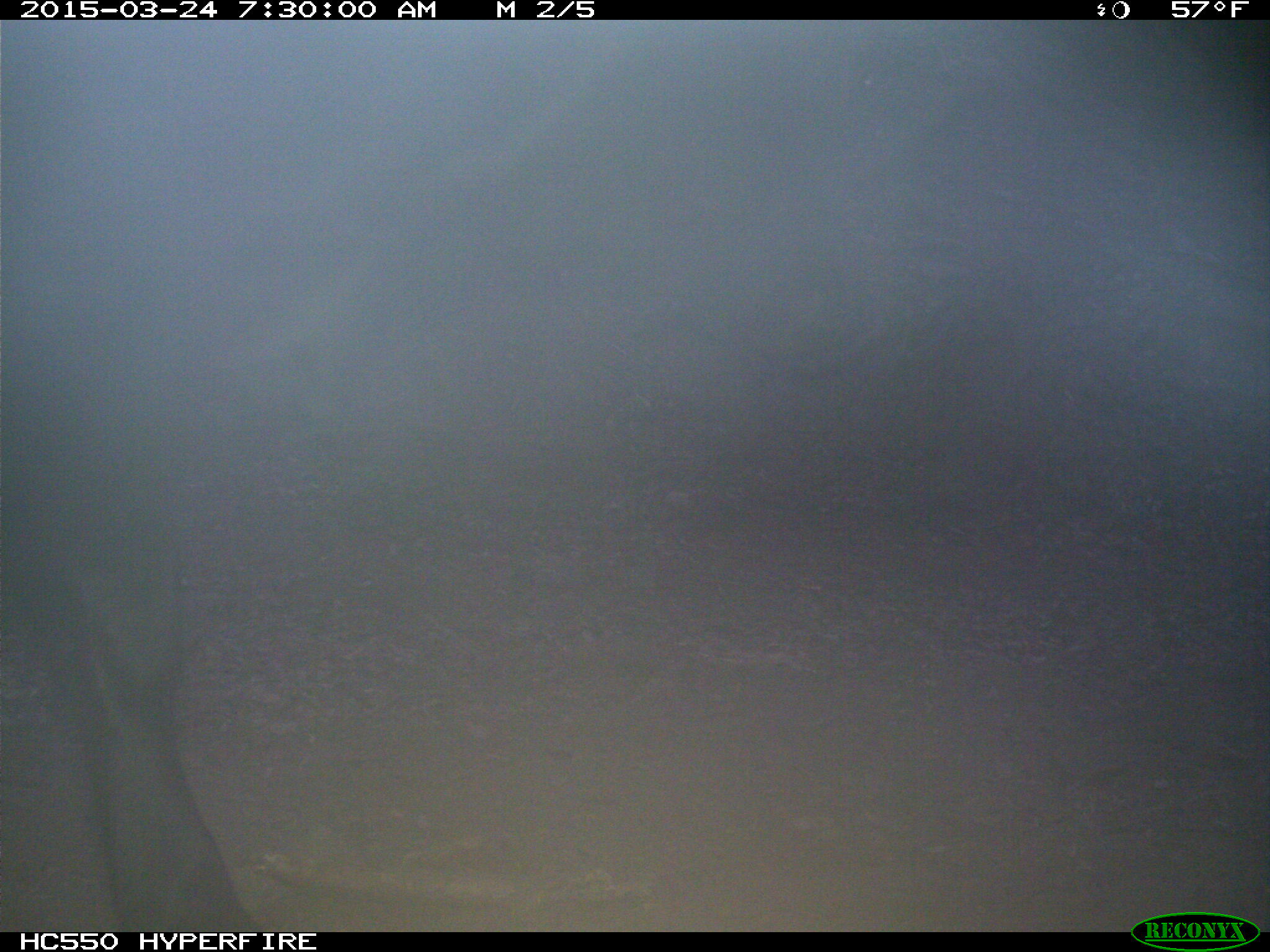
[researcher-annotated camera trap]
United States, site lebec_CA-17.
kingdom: Animalia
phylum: Chordata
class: Mammalia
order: Artiodactyla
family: Bovidae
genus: Bos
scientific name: Bos taurus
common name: domestic cow